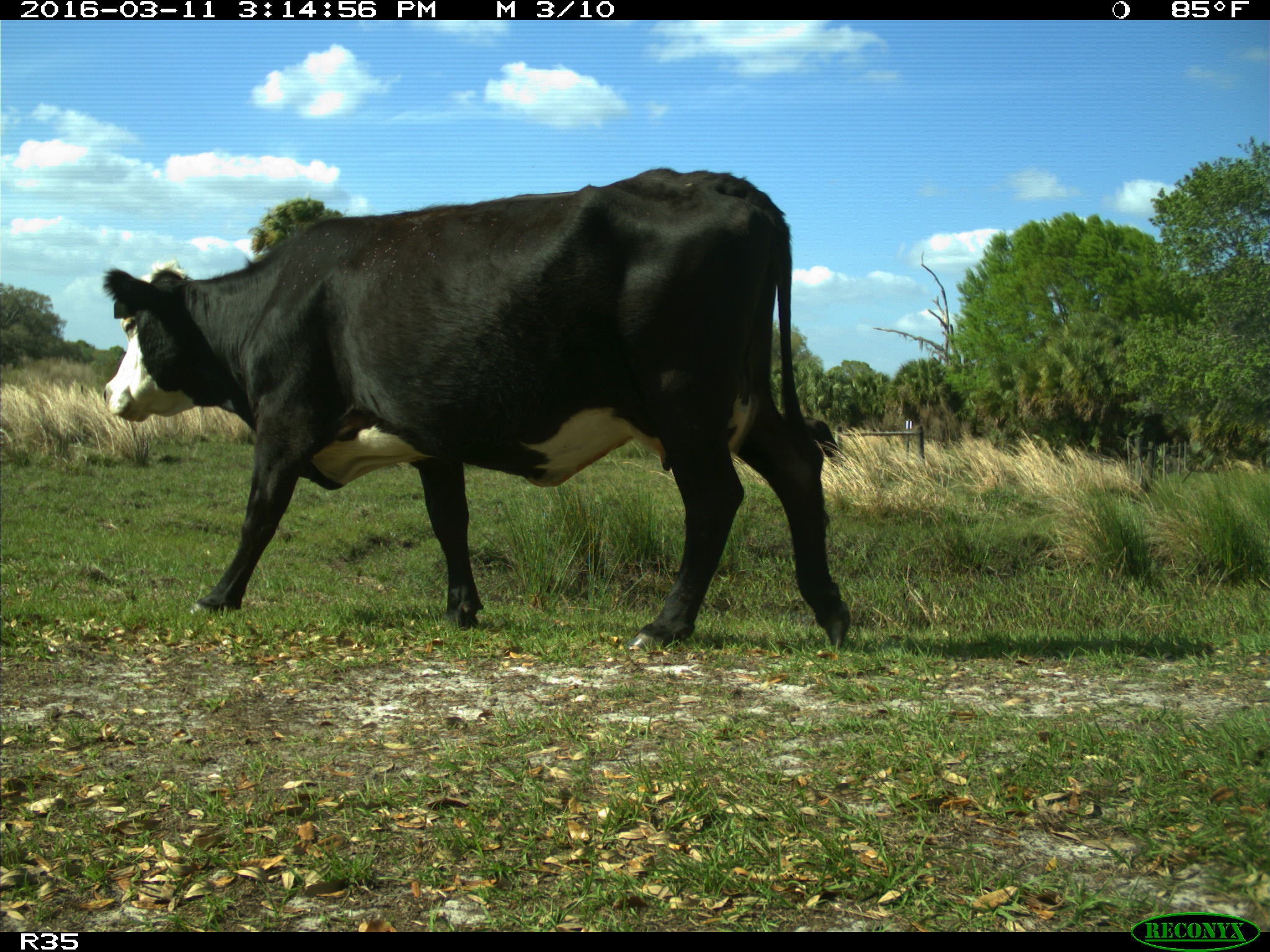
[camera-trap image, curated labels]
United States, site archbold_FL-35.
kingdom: Animalia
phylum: Chordata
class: Mammalia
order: Artiodactyla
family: Bovidae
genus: Bos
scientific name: Bos taurus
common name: domestic cow